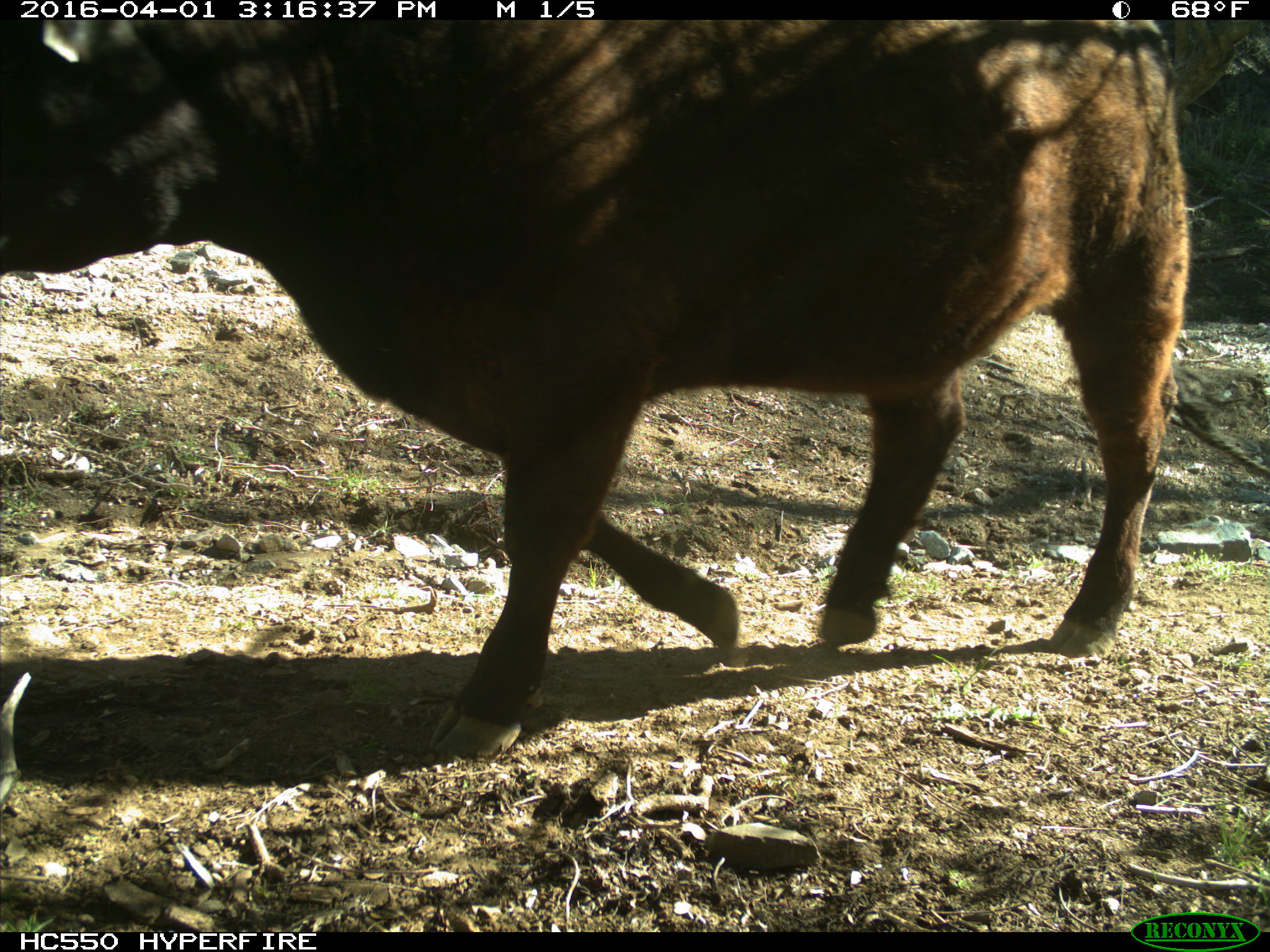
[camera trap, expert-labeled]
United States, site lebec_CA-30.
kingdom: Animalia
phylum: Chordata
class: Mammalia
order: Artiodactyla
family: Bovidae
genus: Bos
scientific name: Bos taurus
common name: domestic cow